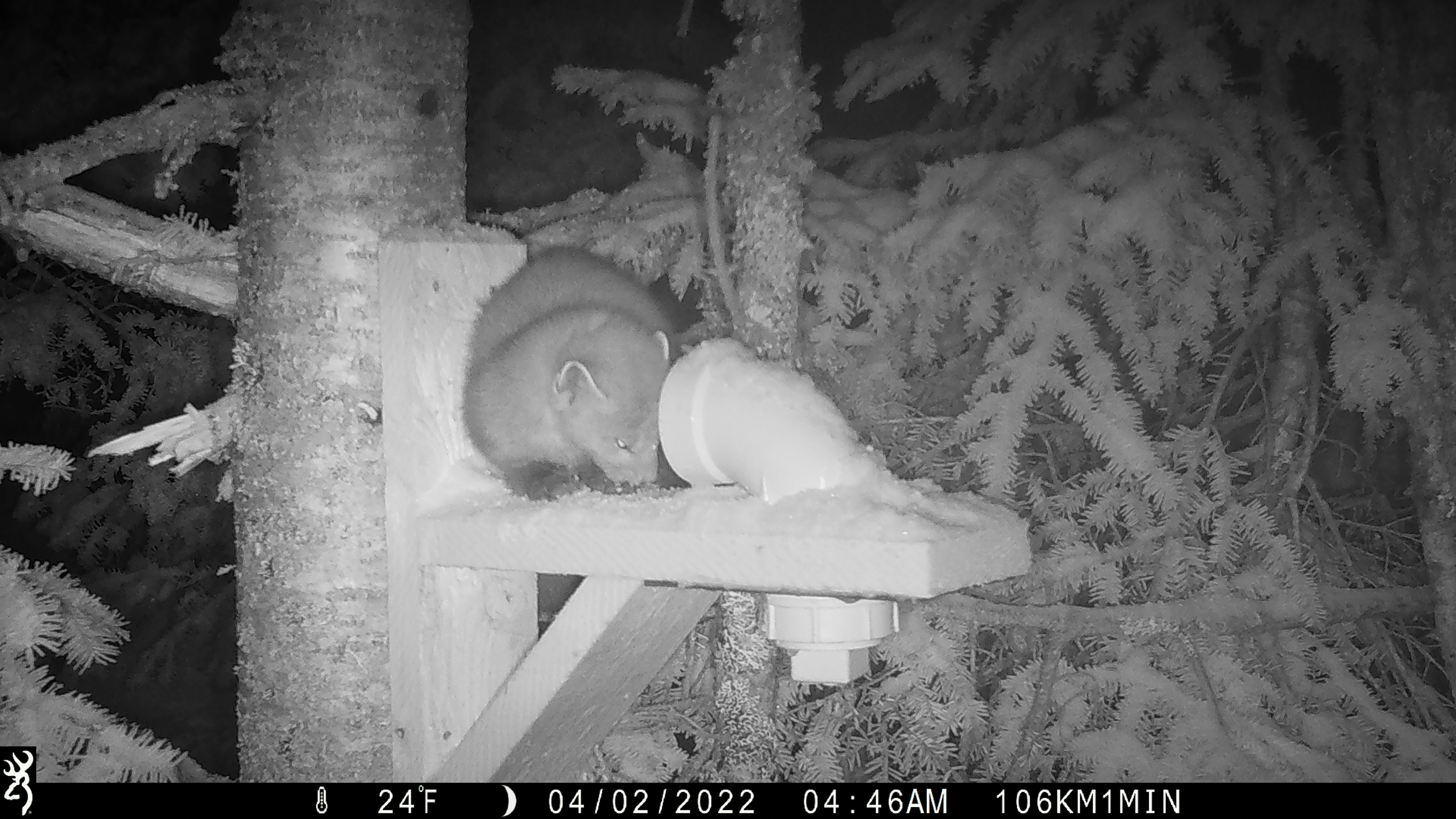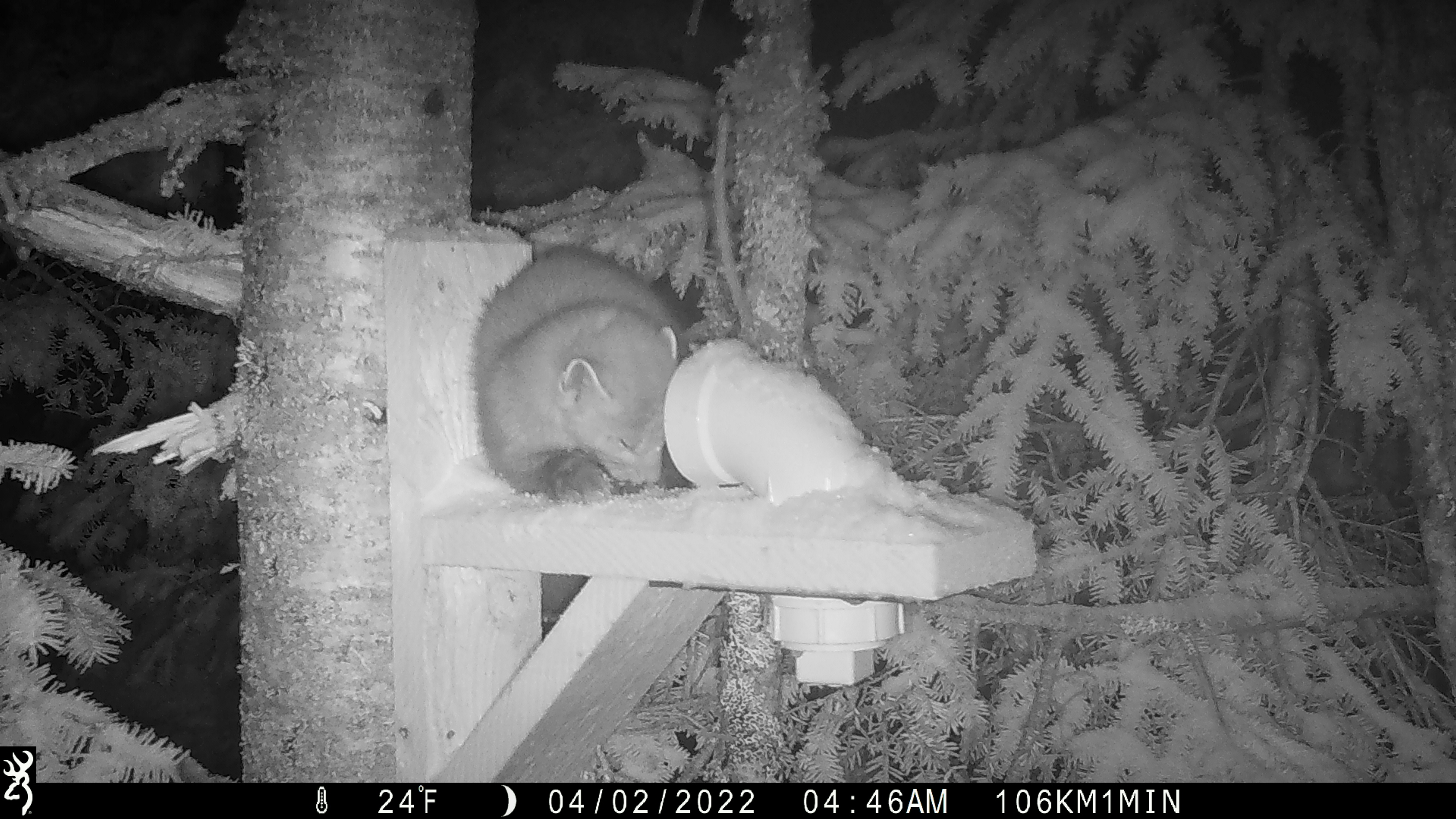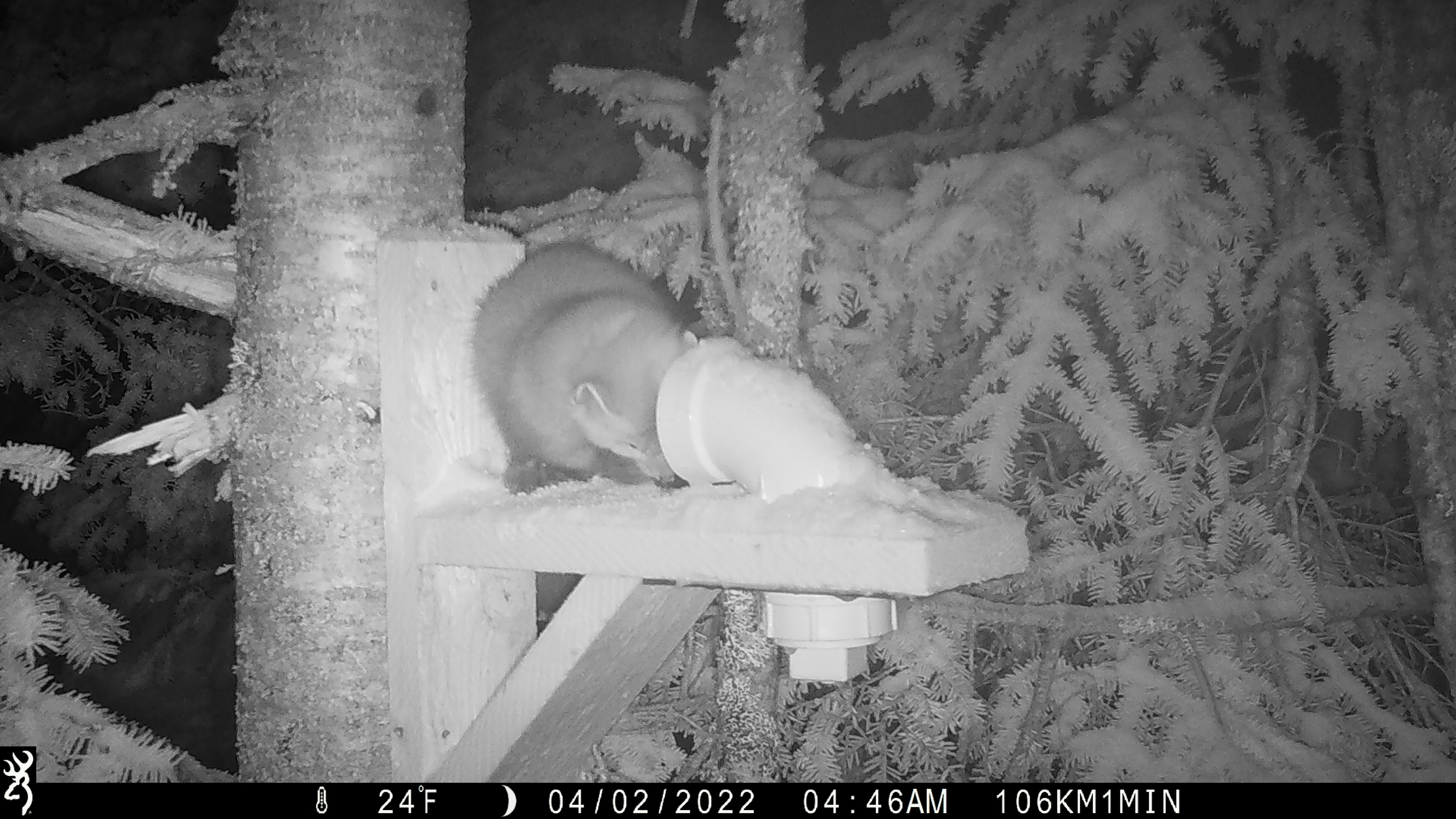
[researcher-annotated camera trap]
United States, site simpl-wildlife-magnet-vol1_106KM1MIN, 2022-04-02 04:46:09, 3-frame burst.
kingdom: Animalia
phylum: Chordata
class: Mammalia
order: Carnivora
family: Mustelidae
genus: Martes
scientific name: Martes americana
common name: american marten